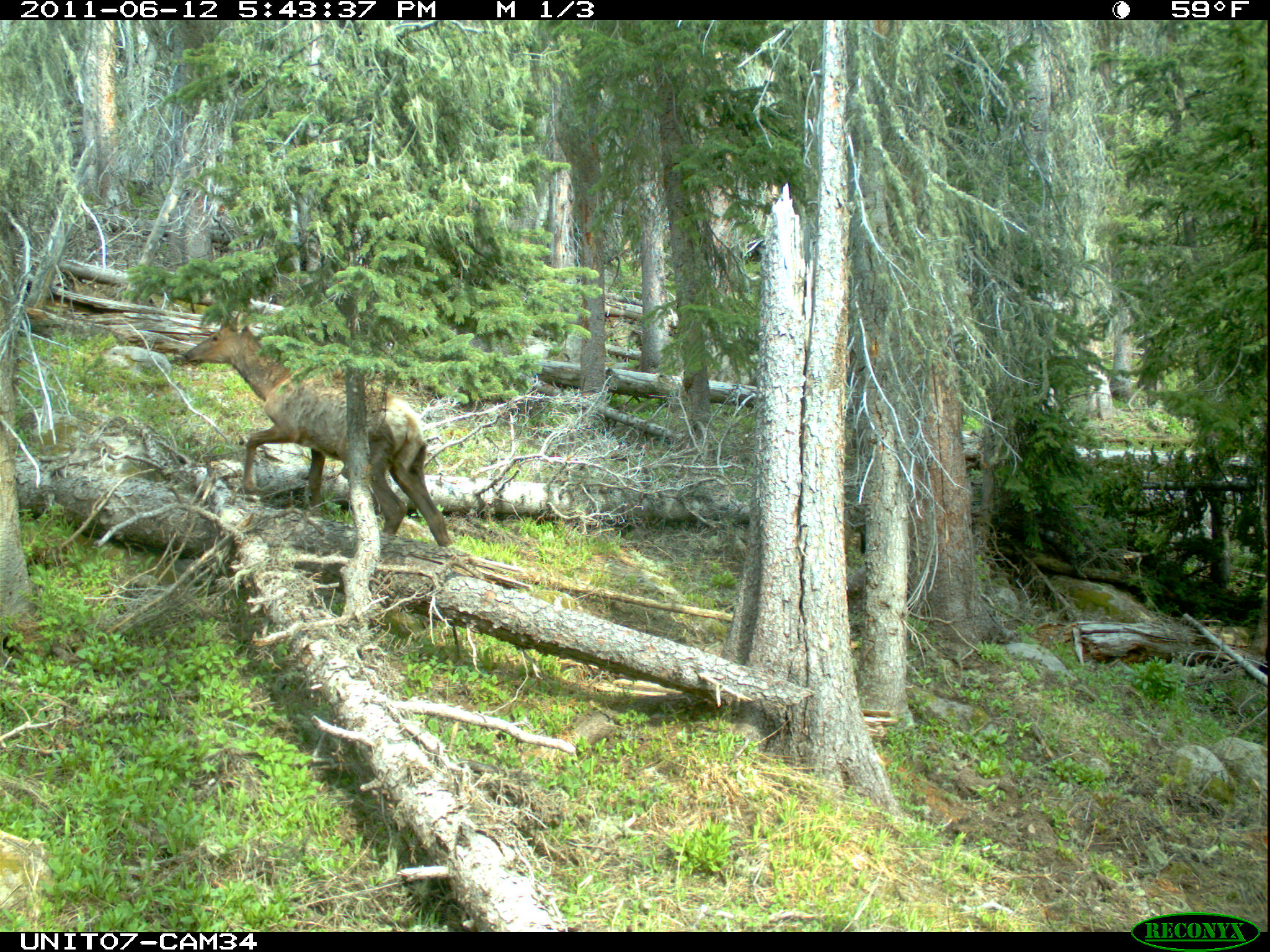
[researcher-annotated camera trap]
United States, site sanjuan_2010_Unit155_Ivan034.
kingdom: Animalia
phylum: Chordata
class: Mammalia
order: Artiodactyla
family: Cervidae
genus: Cervus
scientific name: Cervus elaphus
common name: red deer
Cervus elaphus (red deer).